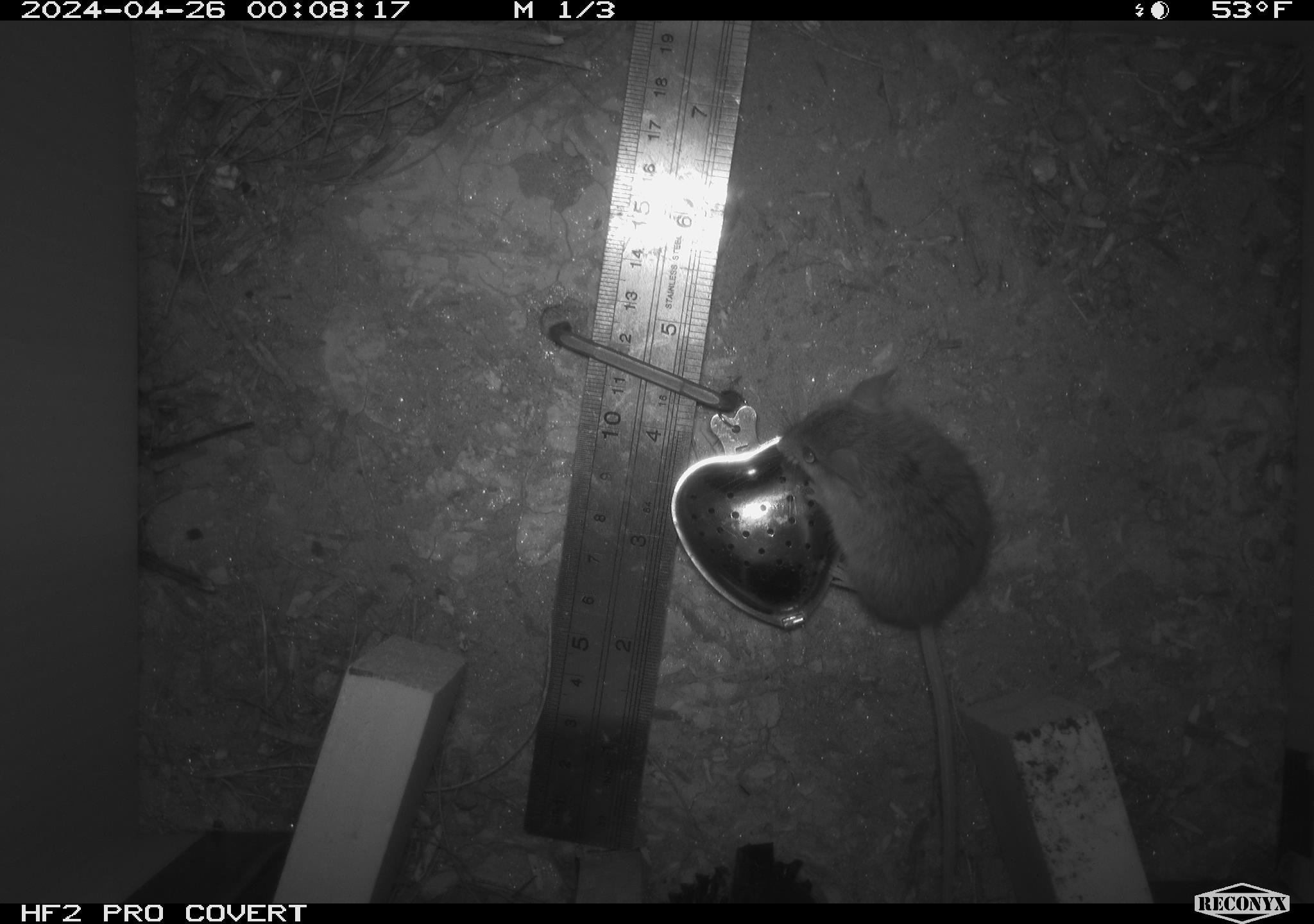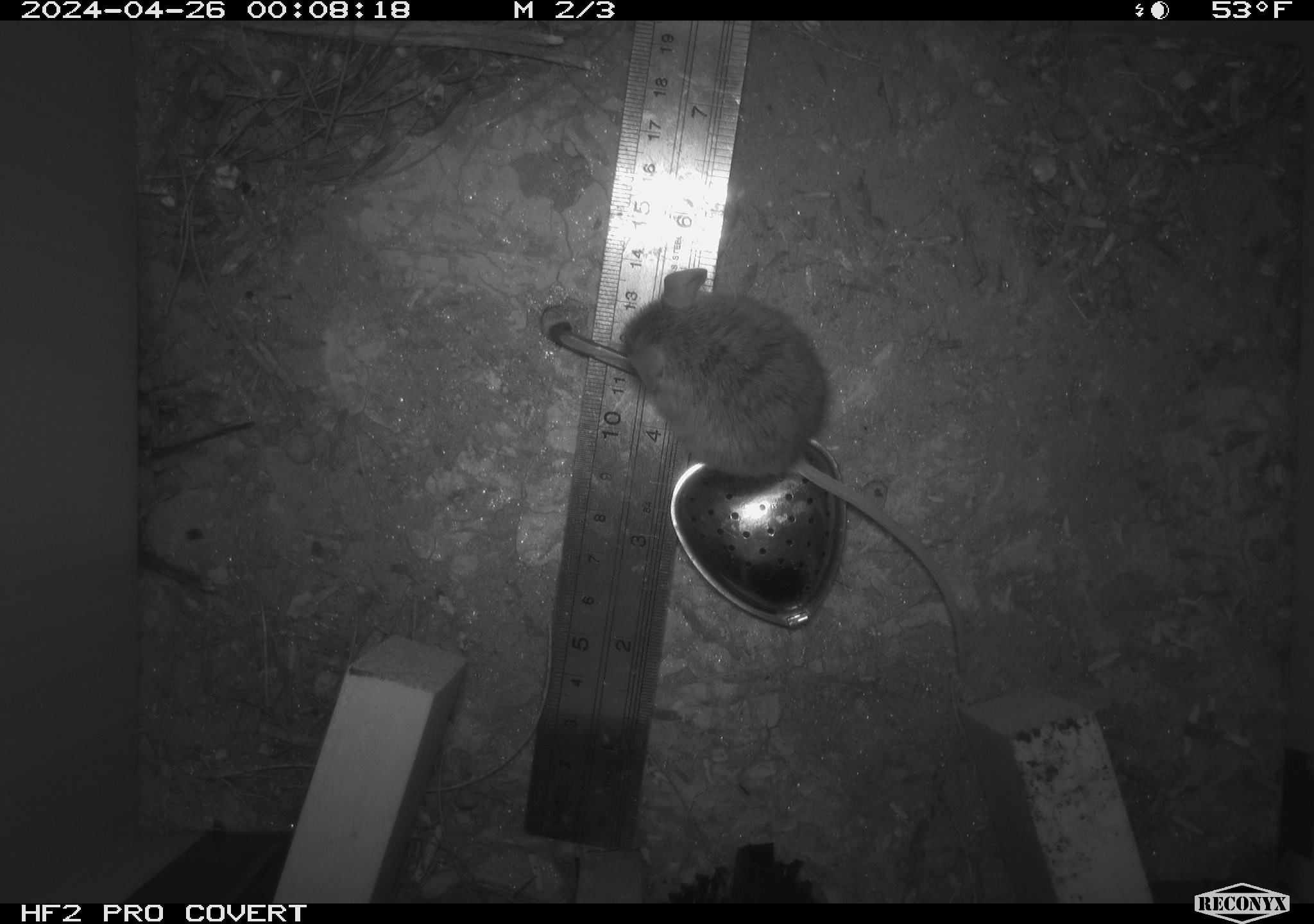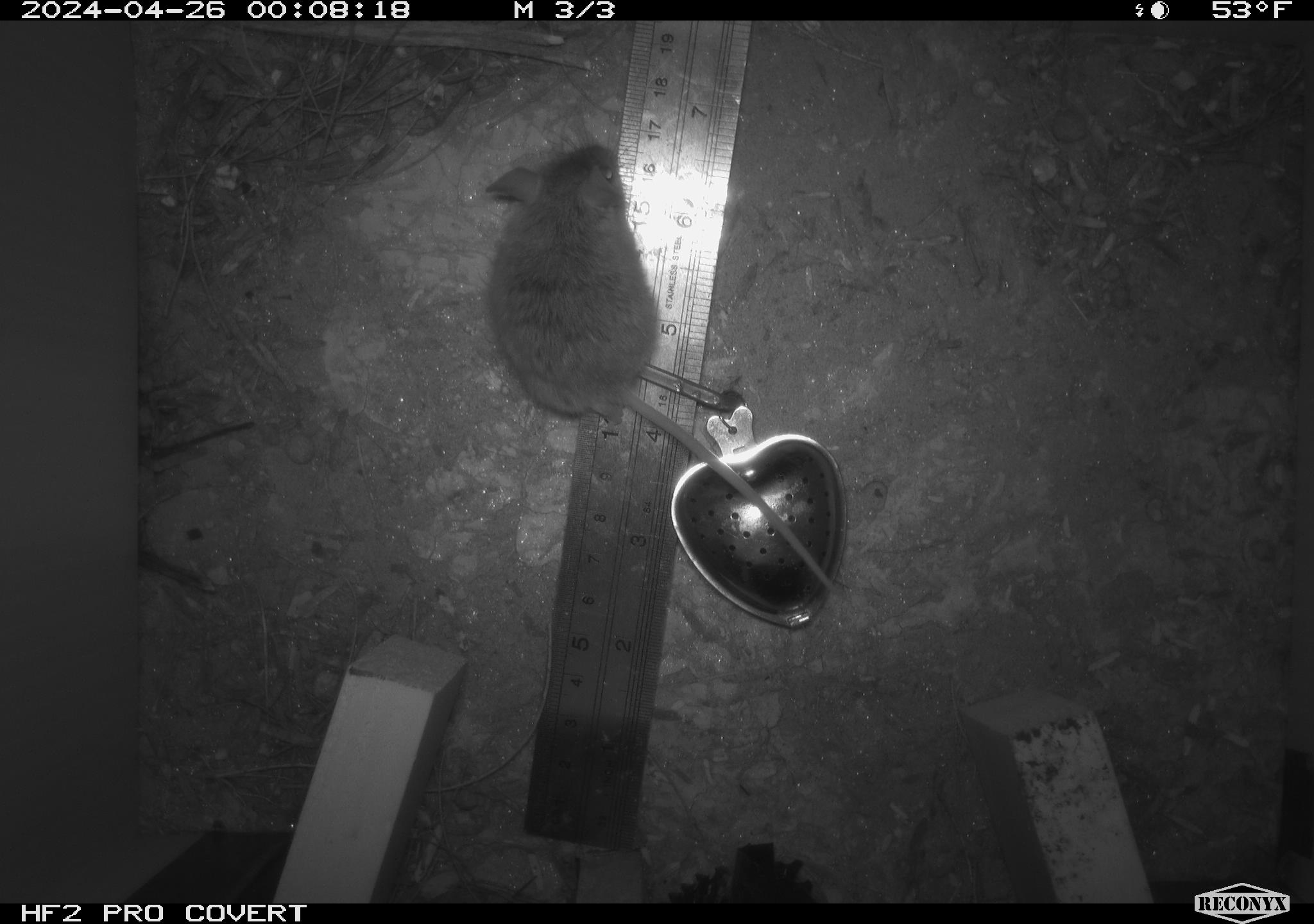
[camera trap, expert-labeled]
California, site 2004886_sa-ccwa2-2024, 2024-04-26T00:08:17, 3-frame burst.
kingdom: Animalia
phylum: Chordata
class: Mammalia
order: Rodentia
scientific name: Rodentia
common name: mouse species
Mouse species (Rodentia).